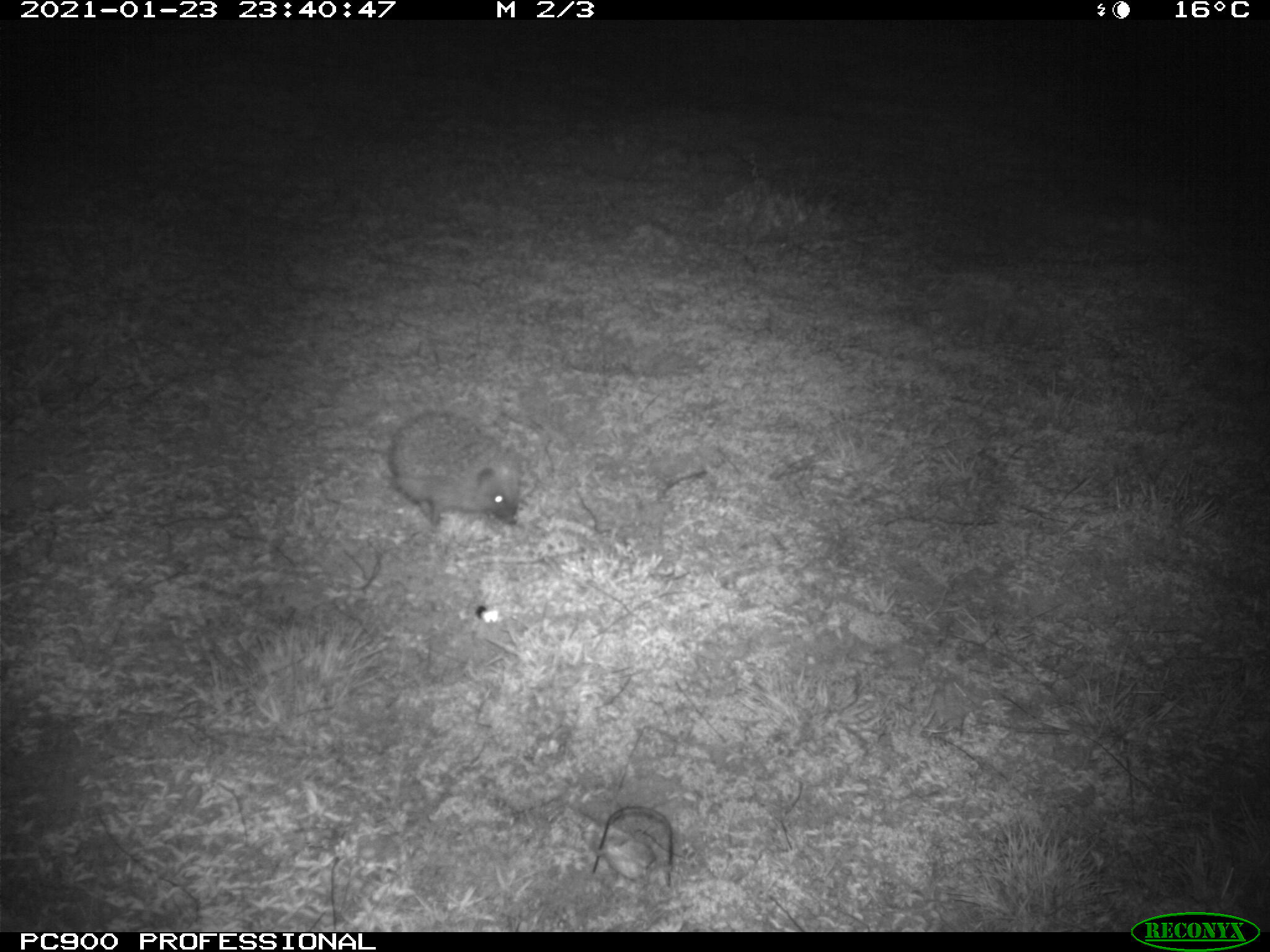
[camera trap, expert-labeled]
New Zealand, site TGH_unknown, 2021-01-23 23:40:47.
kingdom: Animalia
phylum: Chordata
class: Mammalia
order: Eulipotyphla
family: Erinaceidae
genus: Erinaceus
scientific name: Erinaceus europaeus europaeus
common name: european hedgehog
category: hedgehog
Hedgehog (european hedgehog) (Erinaceus europaeus europaeus).